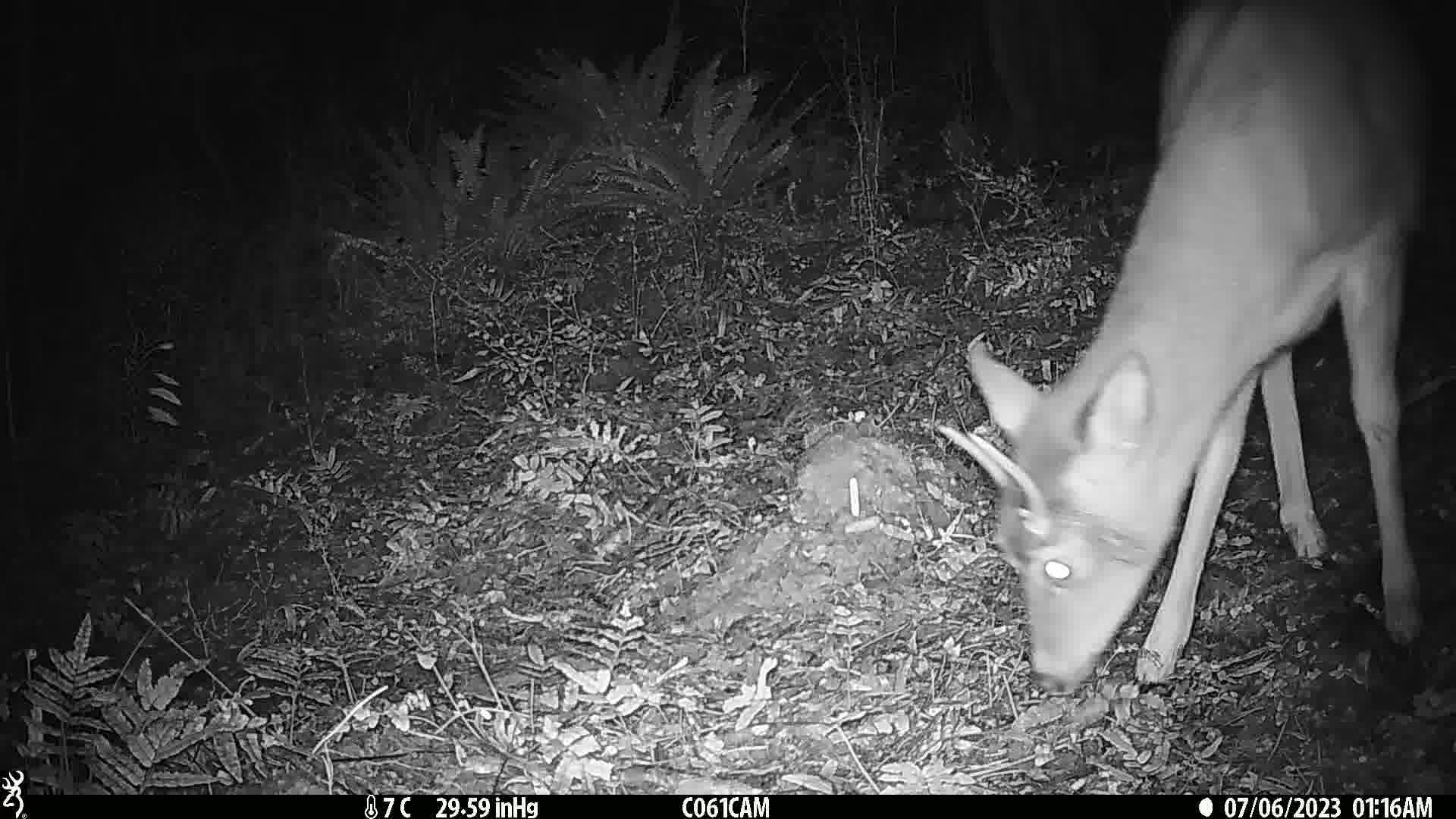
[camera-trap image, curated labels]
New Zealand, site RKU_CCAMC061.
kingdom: Animalia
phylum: Chordata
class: Mammalia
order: Artiodactyla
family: Cervidae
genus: Odocoileus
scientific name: Odocoileus virginianus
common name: white-tailed deer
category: white tailed deer